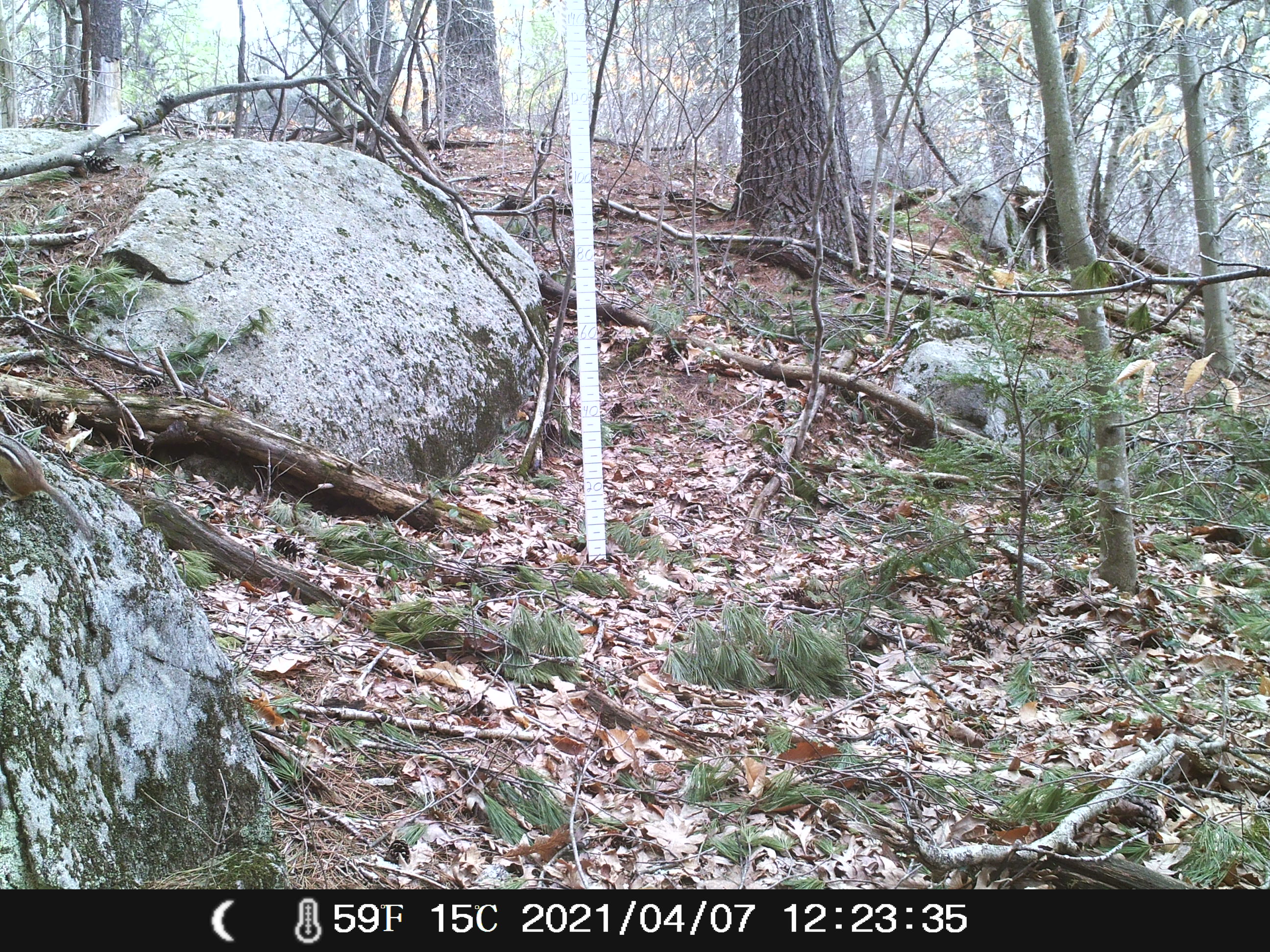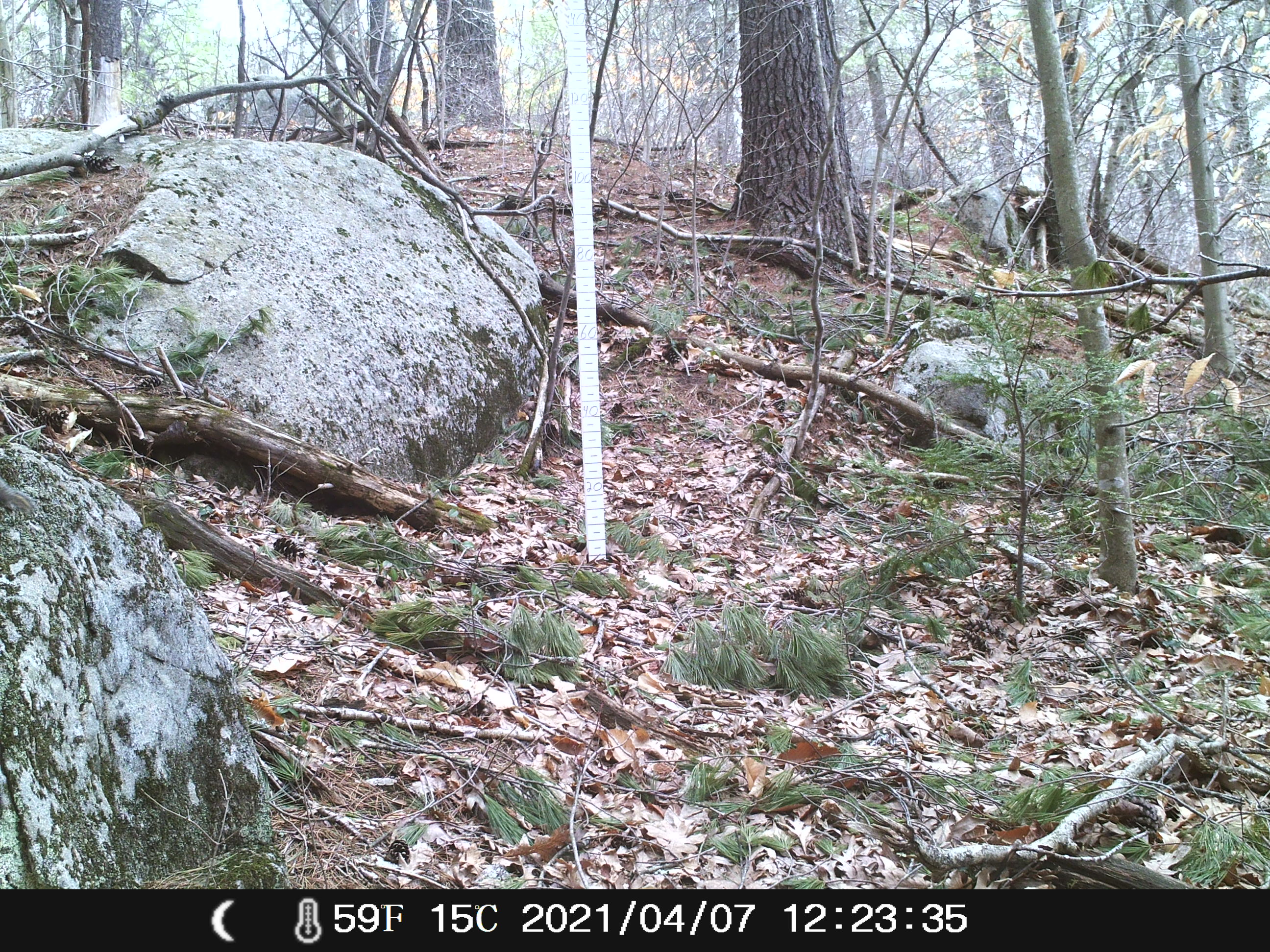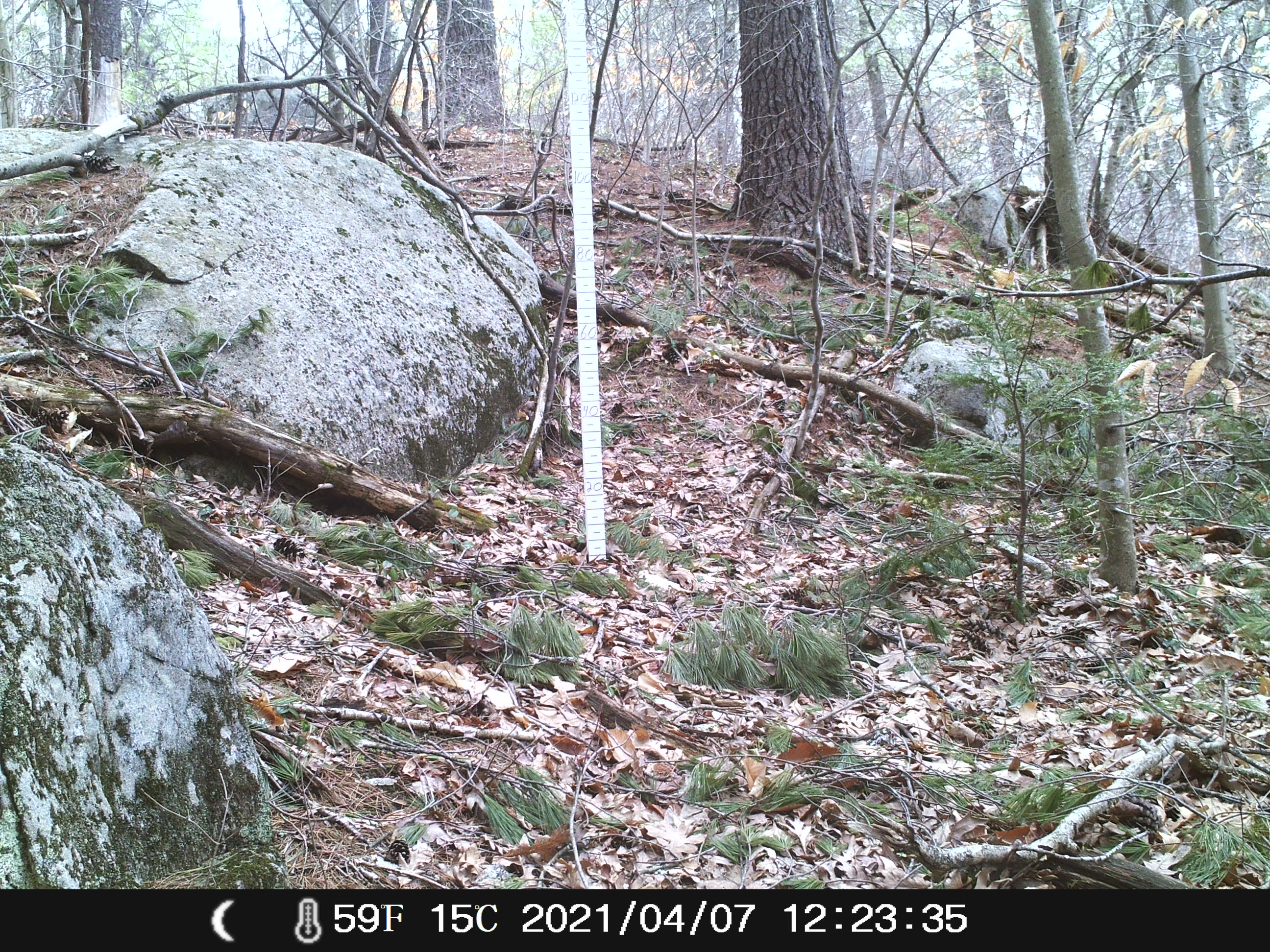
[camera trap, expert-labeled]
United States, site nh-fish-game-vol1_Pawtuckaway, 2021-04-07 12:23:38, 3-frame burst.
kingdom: Animalia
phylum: Chordata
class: Mammalia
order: Rodentia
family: Sciuridae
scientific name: Tamiini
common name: chipmunk